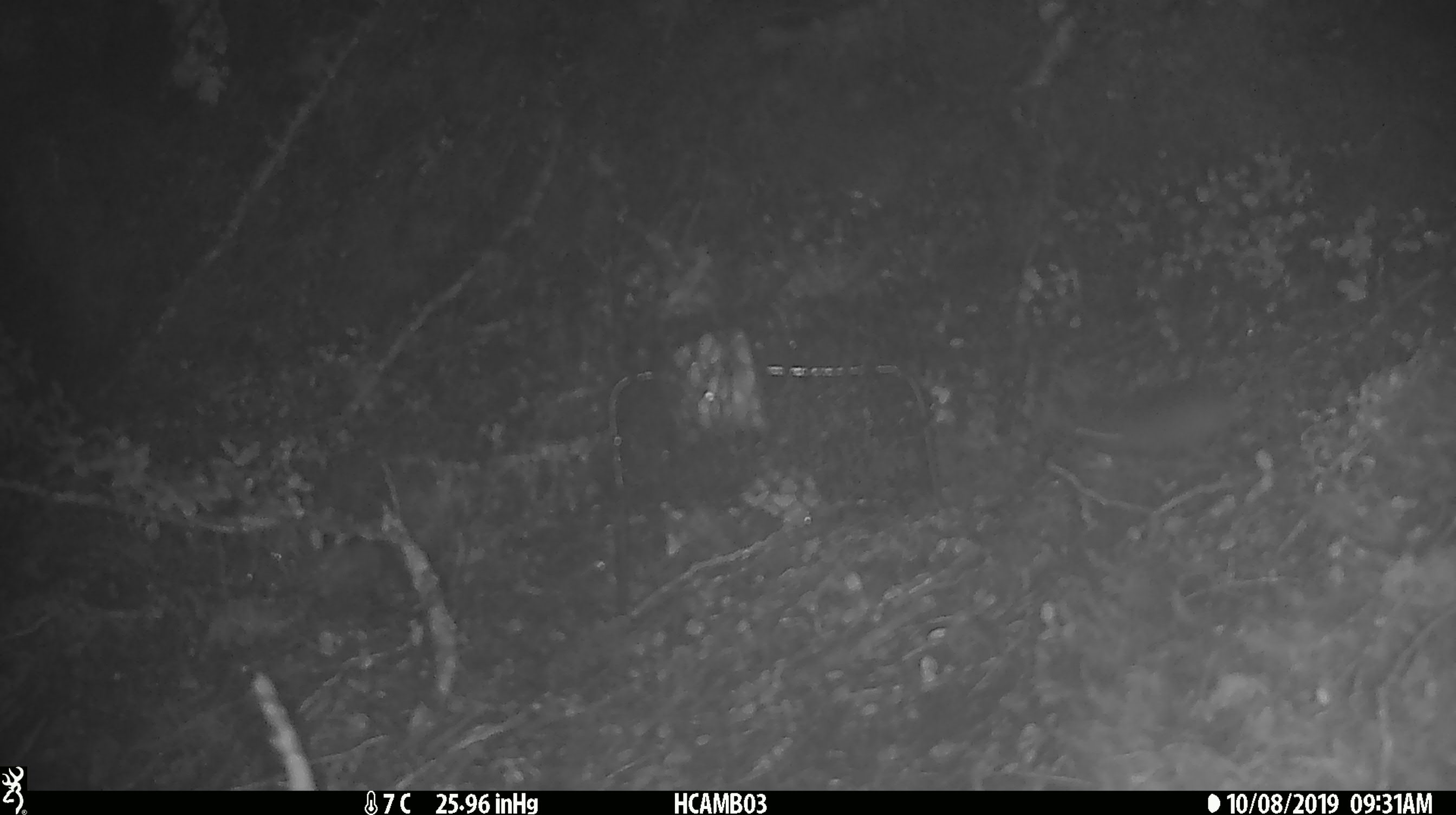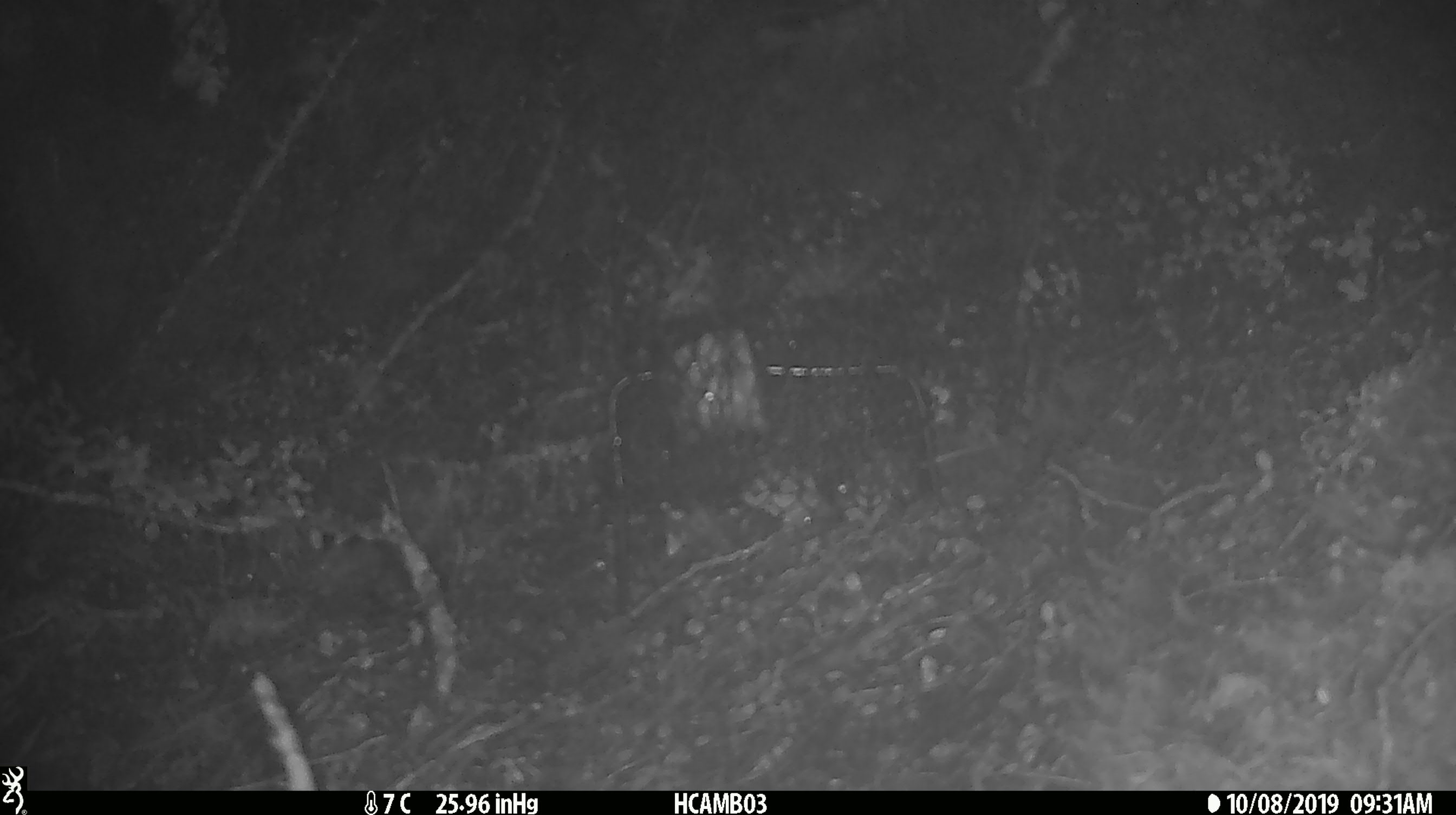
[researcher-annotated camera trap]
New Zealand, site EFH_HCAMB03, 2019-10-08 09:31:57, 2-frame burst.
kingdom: Animalia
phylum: Chordata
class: Mammalia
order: Rodentia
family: Muridae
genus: Mus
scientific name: Mus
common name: mouse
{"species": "mouse (Mus)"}